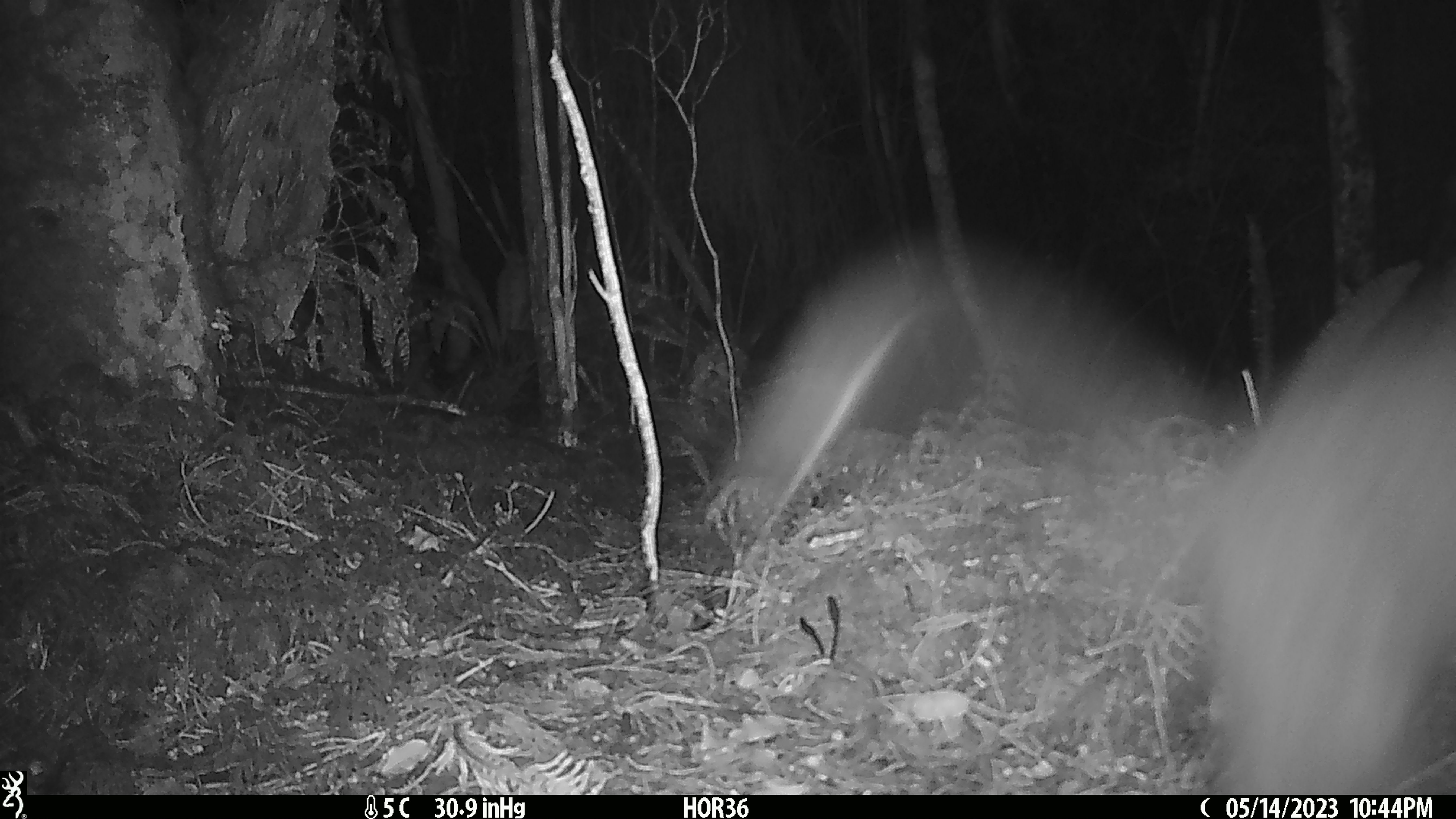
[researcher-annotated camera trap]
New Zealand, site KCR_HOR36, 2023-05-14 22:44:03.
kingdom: Animalia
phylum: Chordata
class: Mammalia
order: Diprotodontia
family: Phalangeridae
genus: Trichosurus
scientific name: Trichosurus vulpecula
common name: common brushtail possum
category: possum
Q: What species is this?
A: Possum (common brushtail possum) (Trichosurus vulpecula).